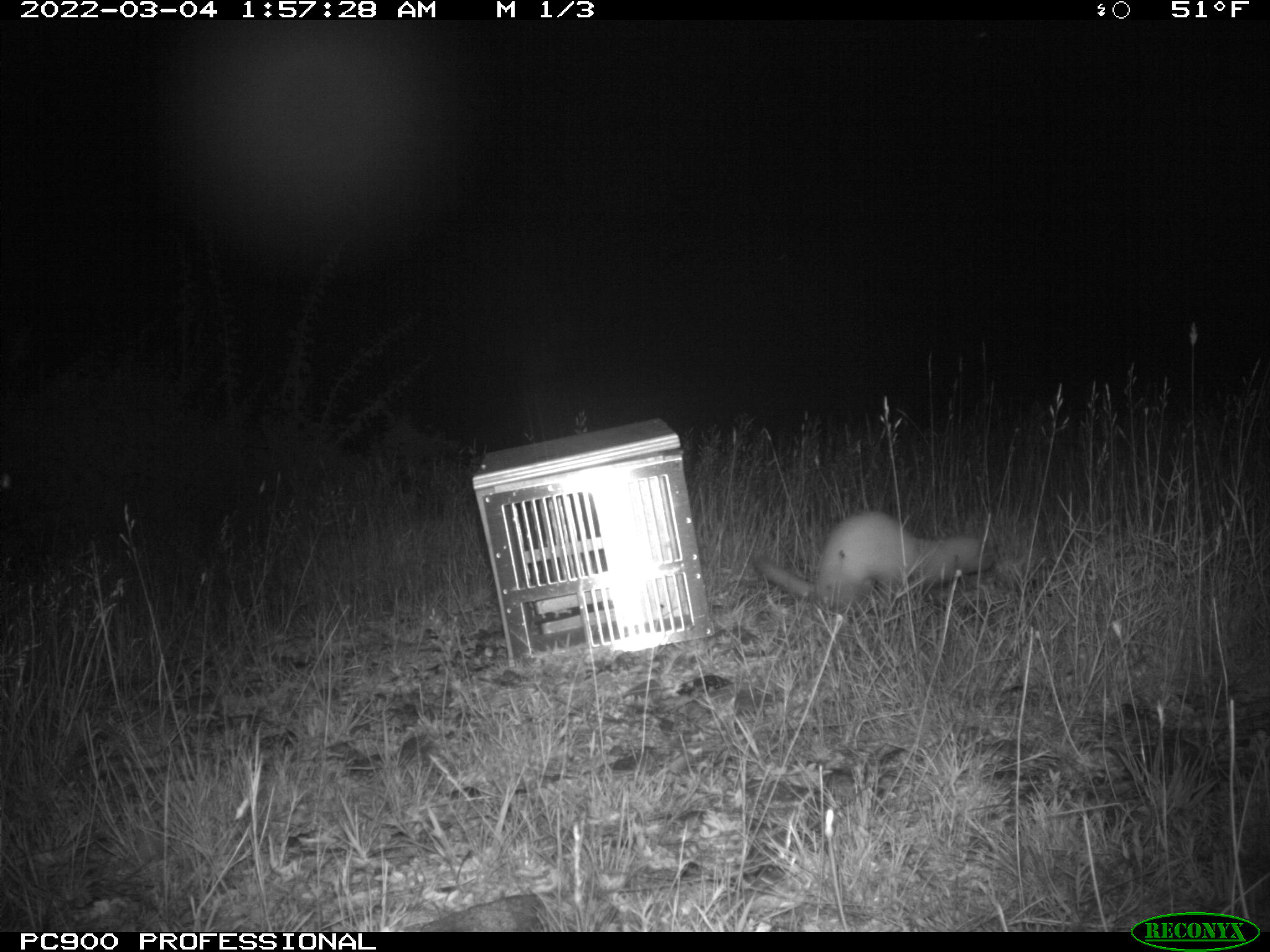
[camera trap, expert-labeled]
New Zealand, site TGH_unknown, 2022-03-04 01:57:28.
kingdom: Animalia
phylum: Chordata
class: Mammalia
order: Carnivora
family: Mustelidae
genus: Mustela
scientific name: Mustela furo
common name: ferret